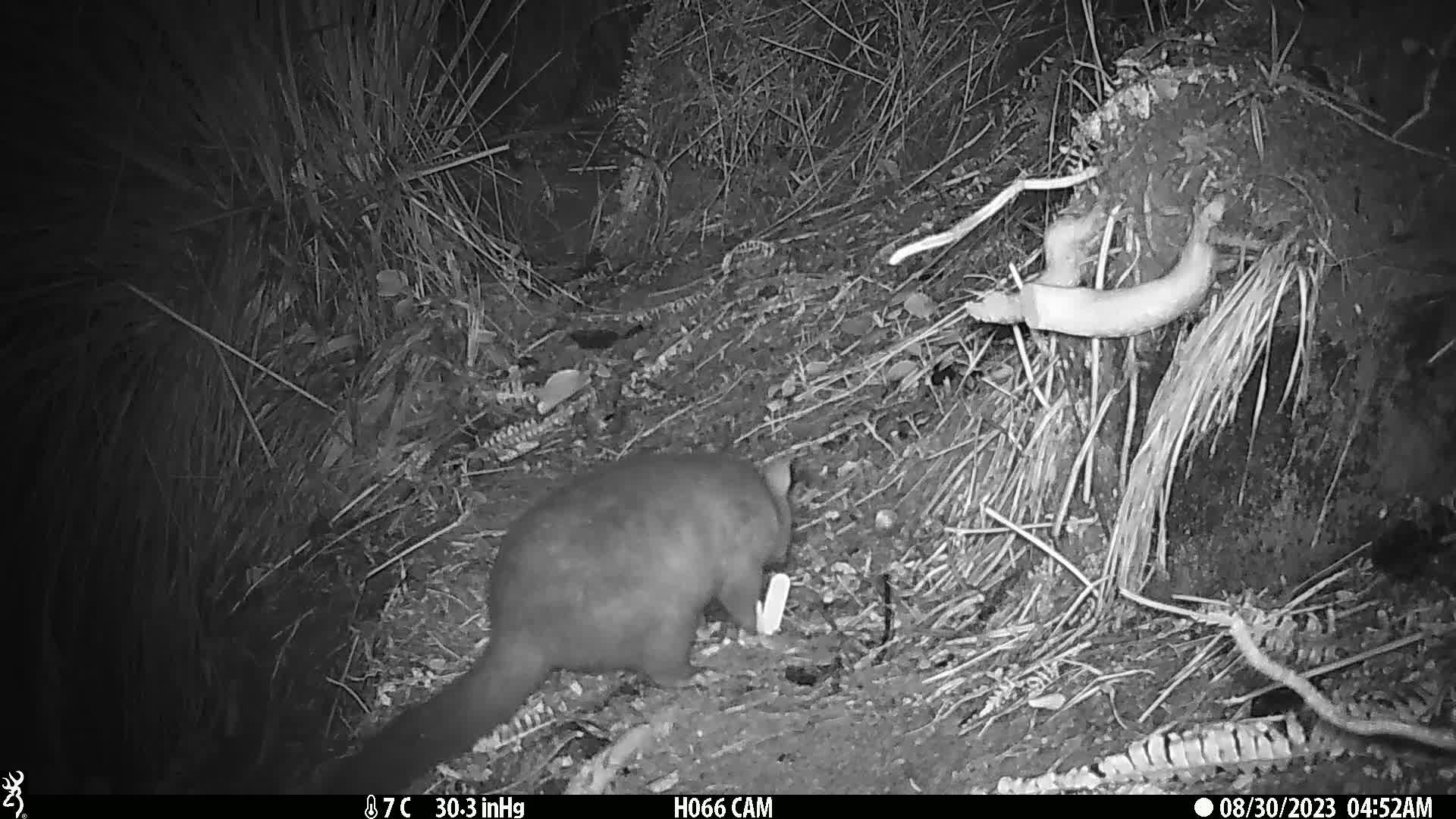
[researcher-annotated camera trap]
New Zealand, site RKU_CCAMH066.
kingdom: Animalia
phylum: Chordata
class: Mammalia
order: Diprotodontia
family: Phalangeridae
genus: Trichosurus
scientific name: Trichosurus vulpecula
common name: common brushtail possum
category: possum